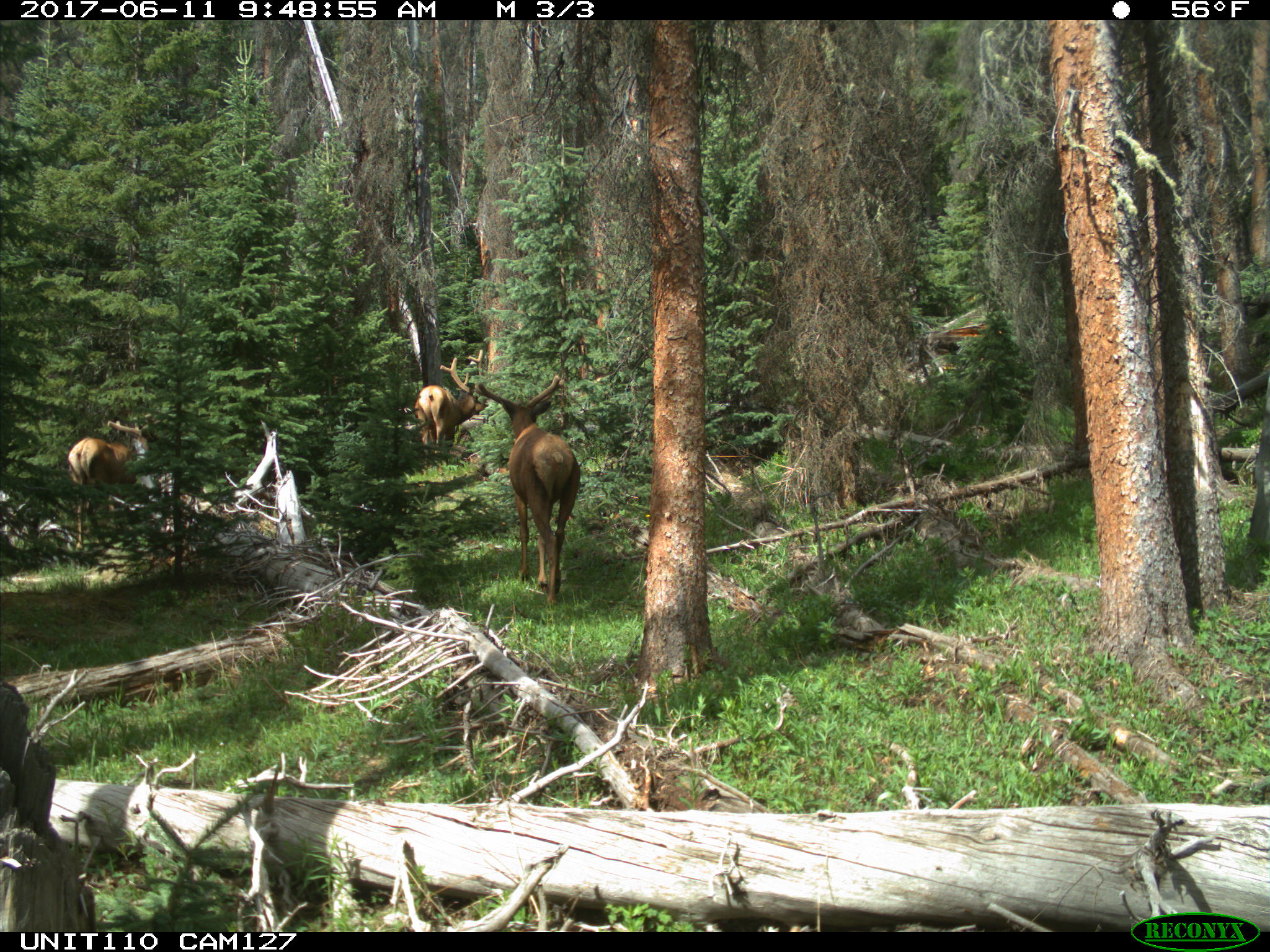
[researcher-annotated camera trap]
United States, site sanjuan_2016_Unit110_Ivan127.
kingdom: Animalia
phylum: Chordata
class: Mammalia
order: Artiodactyla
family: Cervidae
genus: Cervus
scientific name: Cervus elaphus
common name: red deer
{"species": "Cervus elaphus (red deer)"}